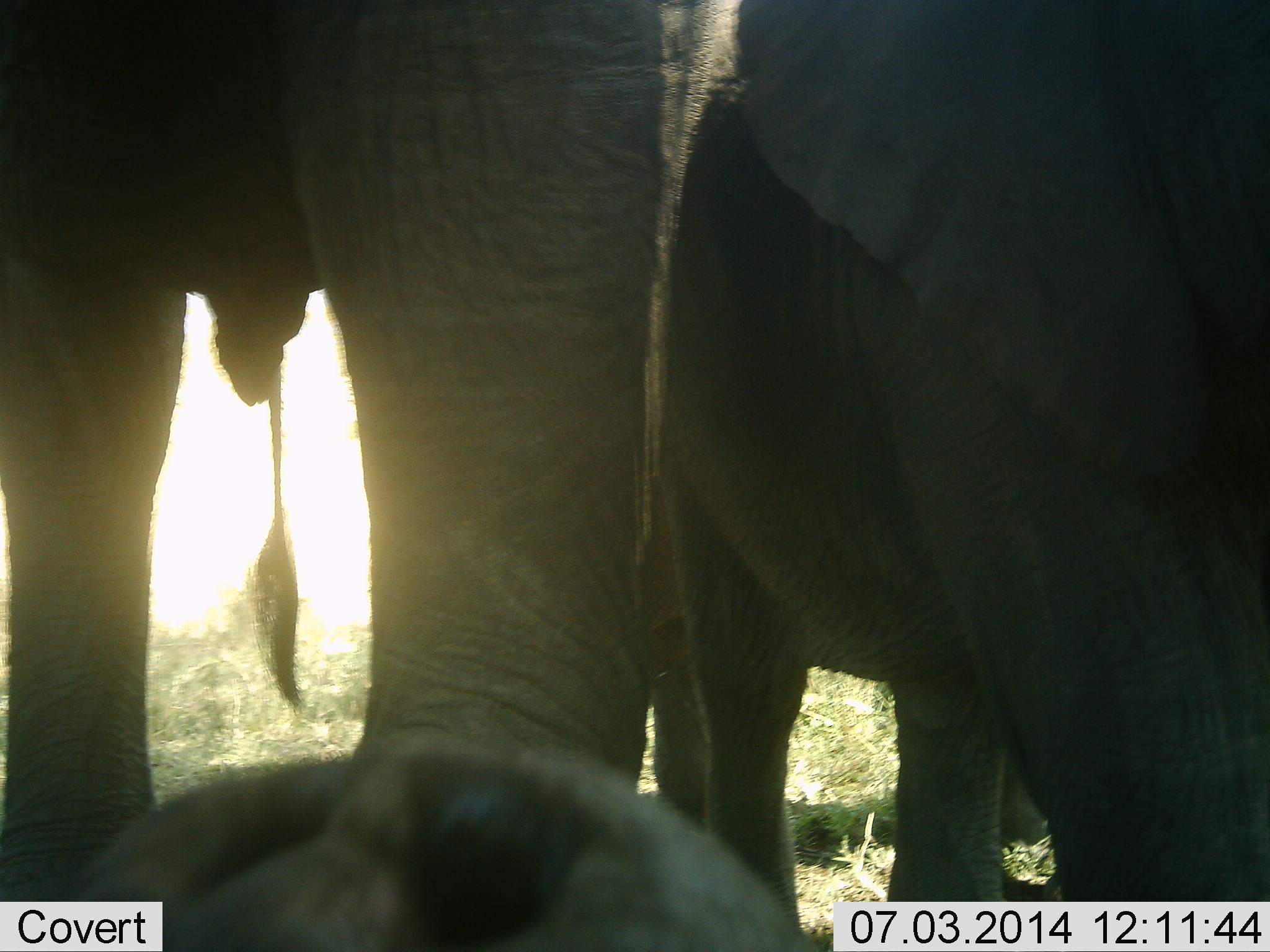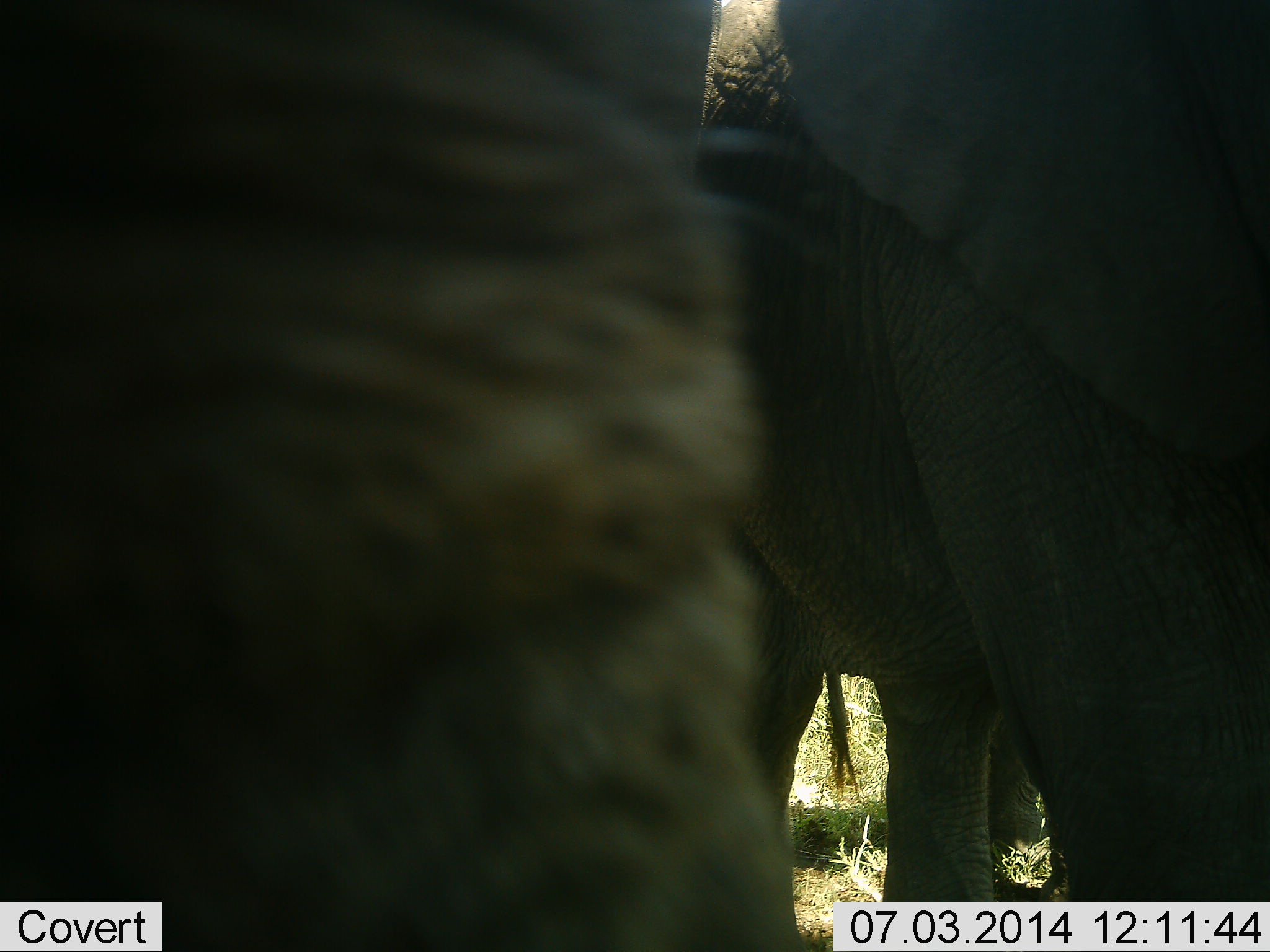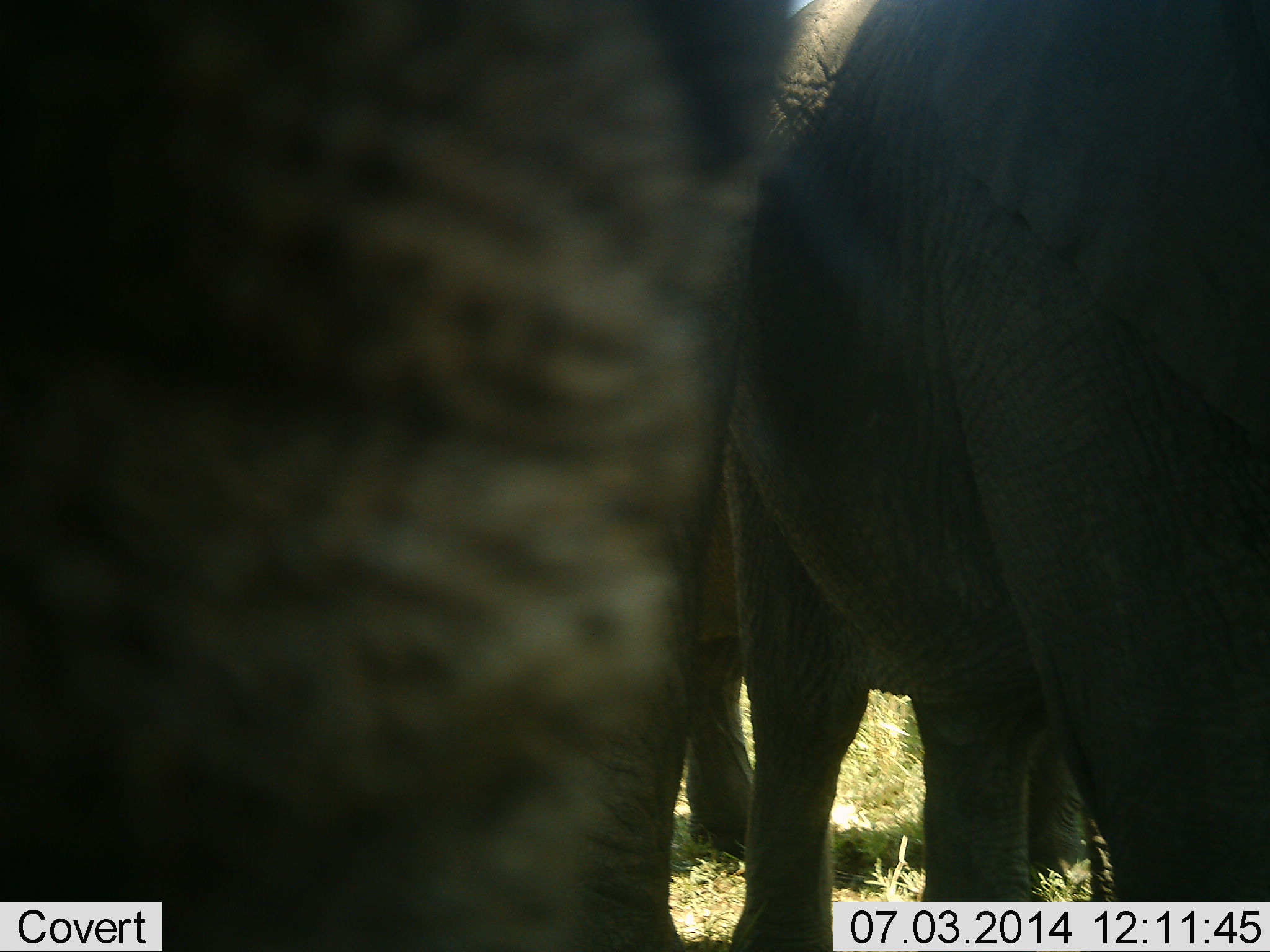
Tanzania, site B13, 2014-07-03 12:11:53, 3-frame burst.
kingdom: Animalia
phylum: Chordata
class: Mammalia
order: Proboscidea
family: Elephantidae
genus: Loxodonta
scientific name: Loxodonta africana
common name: african bush elephant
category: elephant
Elephant (african bush elephant) (Loxodonta africana), count 2. Behavior (volunteer vote fractions): standing 70%, resting 0%, moving 20%, interacting 10%. Young present (vote fraction): 30%. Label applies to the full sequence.